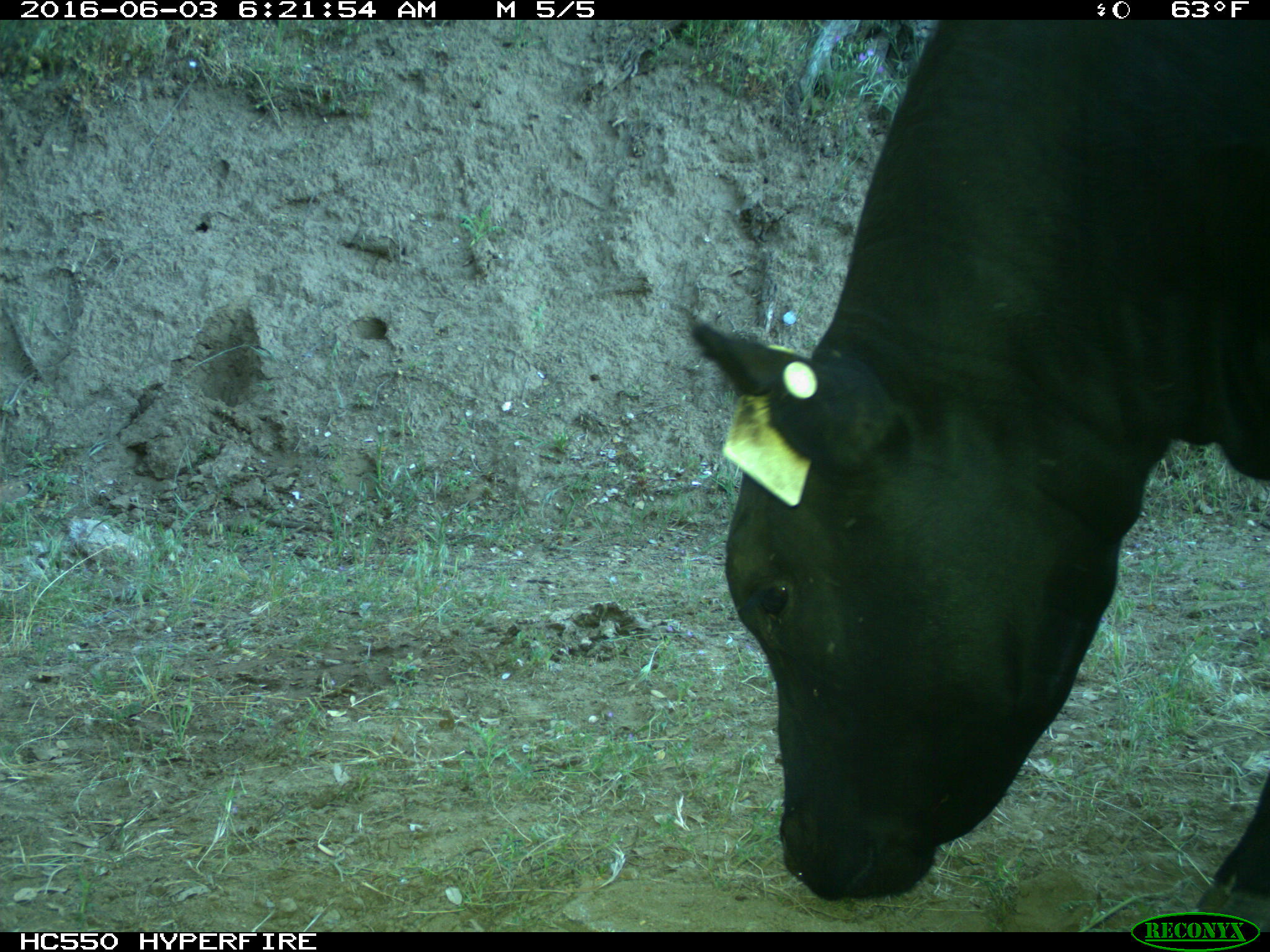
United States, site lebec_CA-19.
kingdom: Animalia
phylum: Chordata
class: Mammalia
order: Artiodactyla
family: Bovidae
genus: Bos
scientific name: Bos taurus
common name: domestic cow